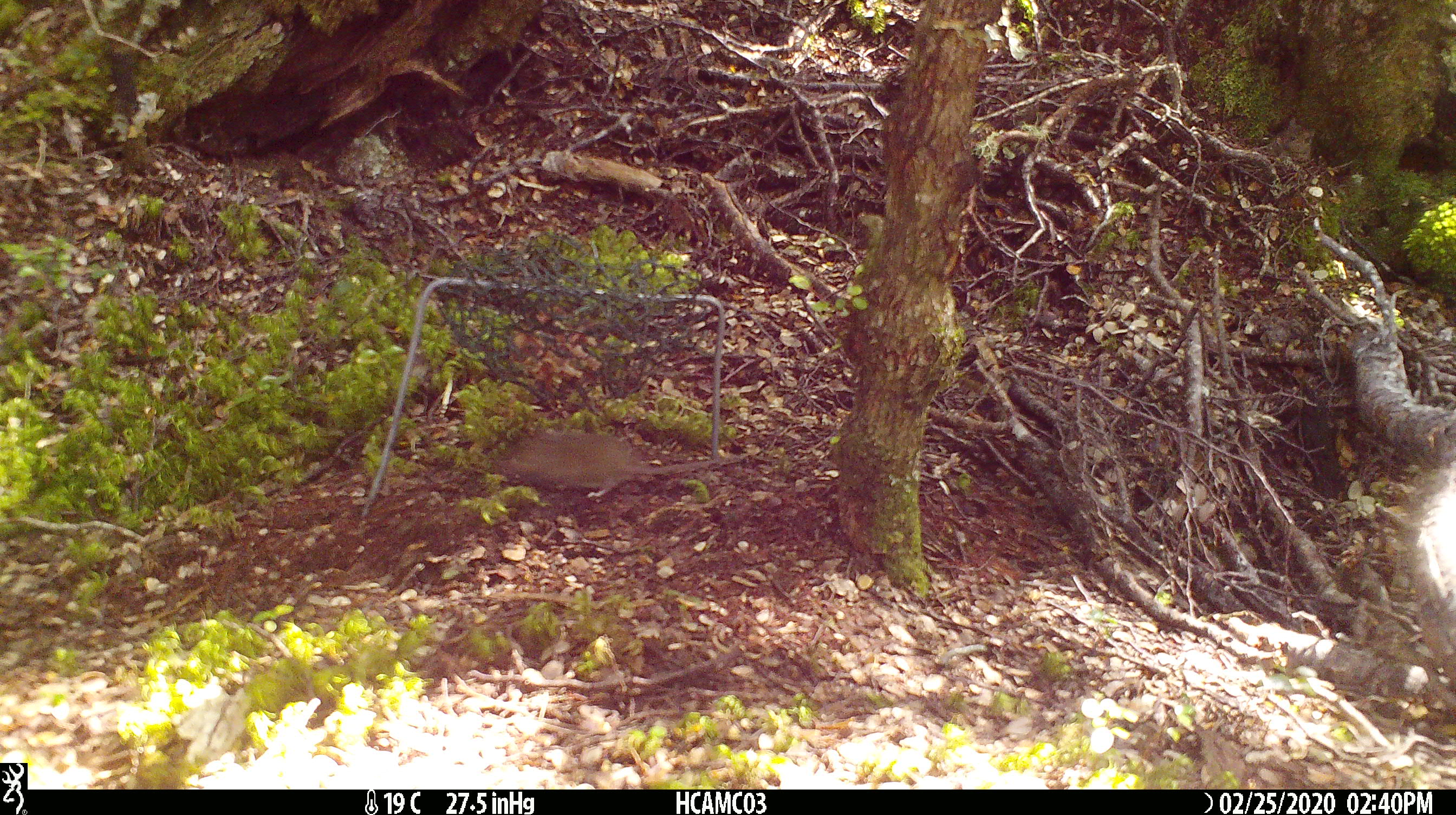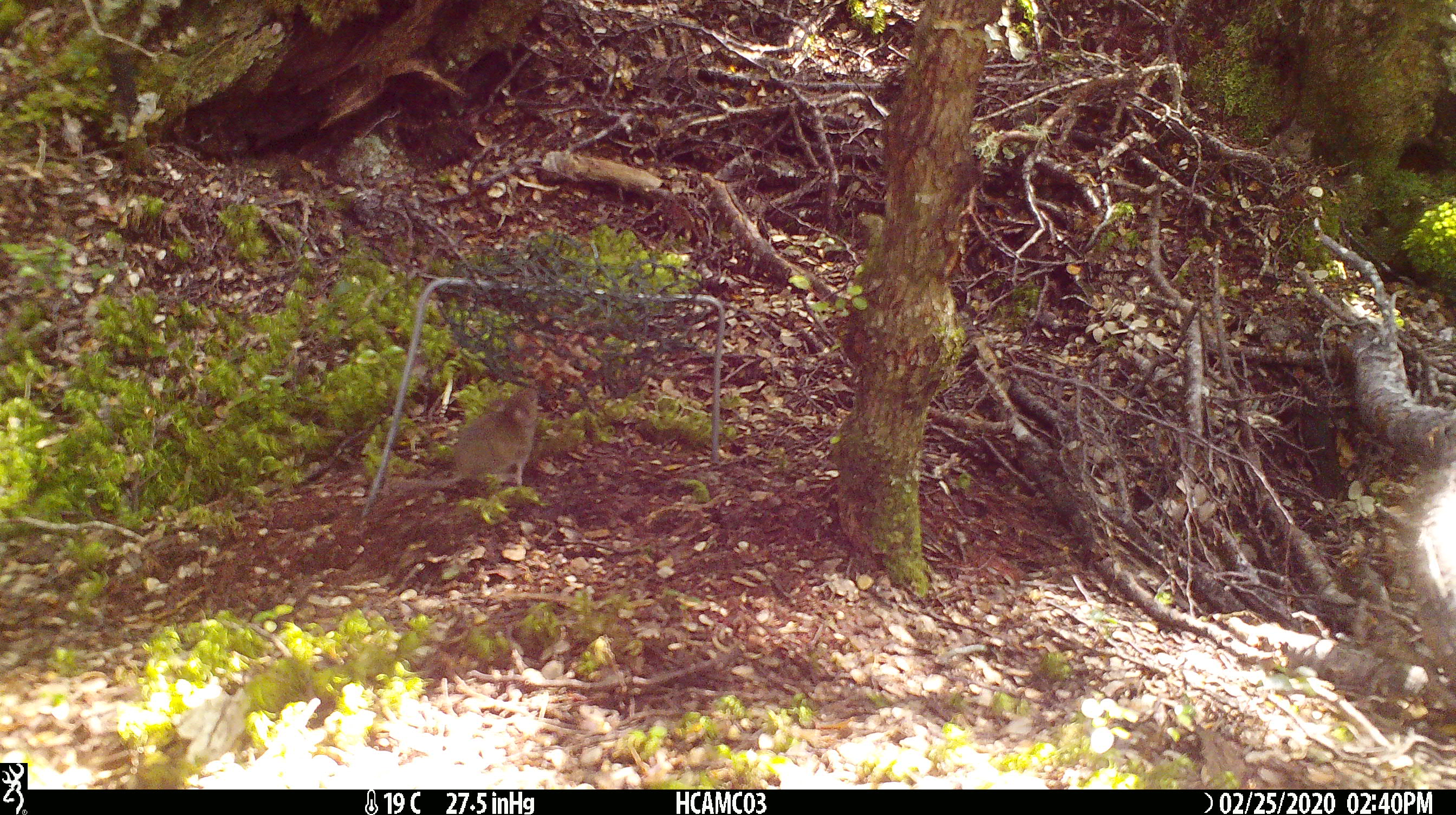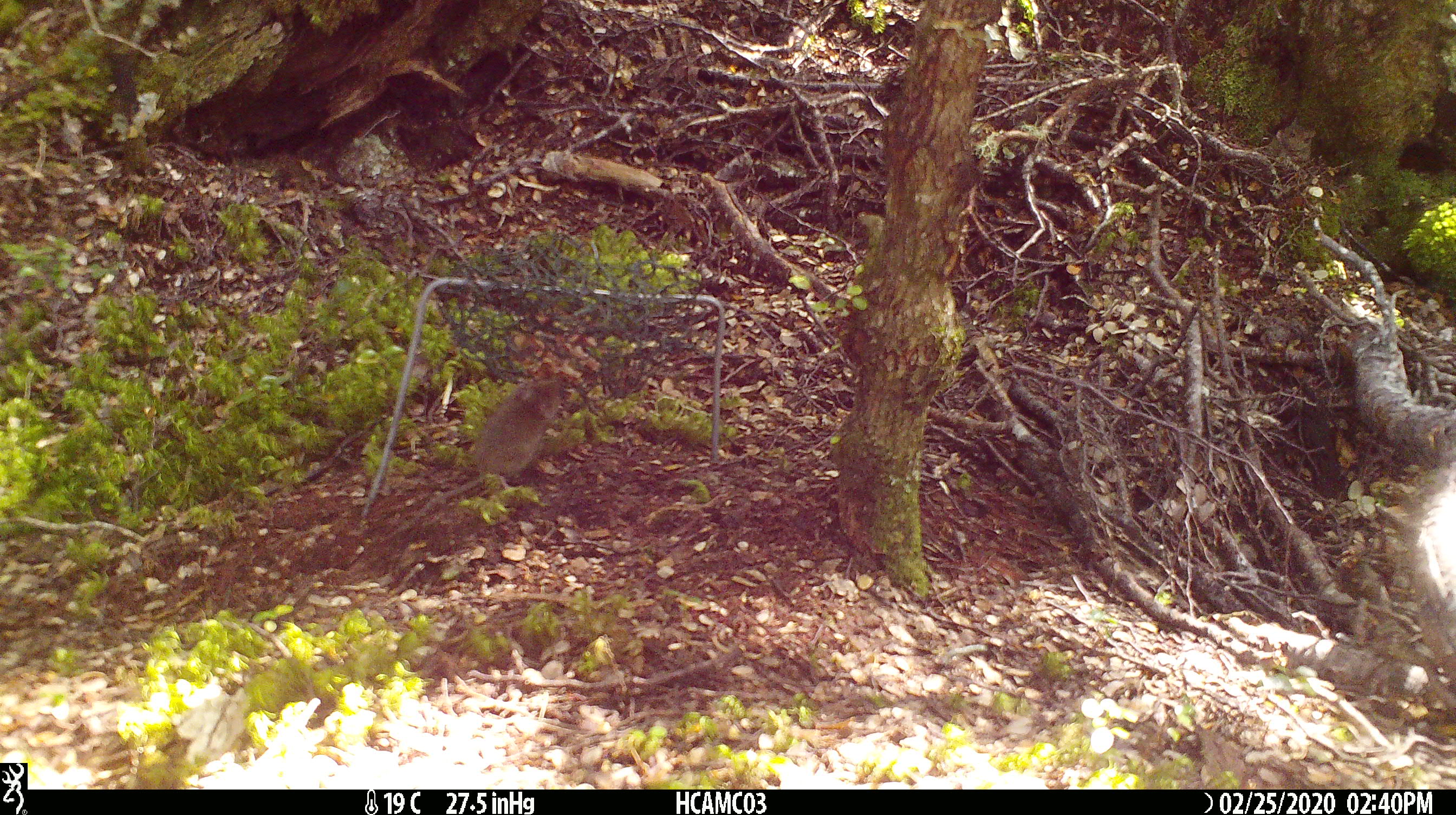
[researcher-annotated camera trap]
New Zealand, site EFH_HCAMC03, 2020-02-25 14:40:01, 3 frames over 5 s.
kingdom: Animalia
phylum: Chordata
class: Mammalia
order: Rodentia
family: Muridae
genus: Mus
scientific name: Mus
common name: mouse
Mouse (Mus).